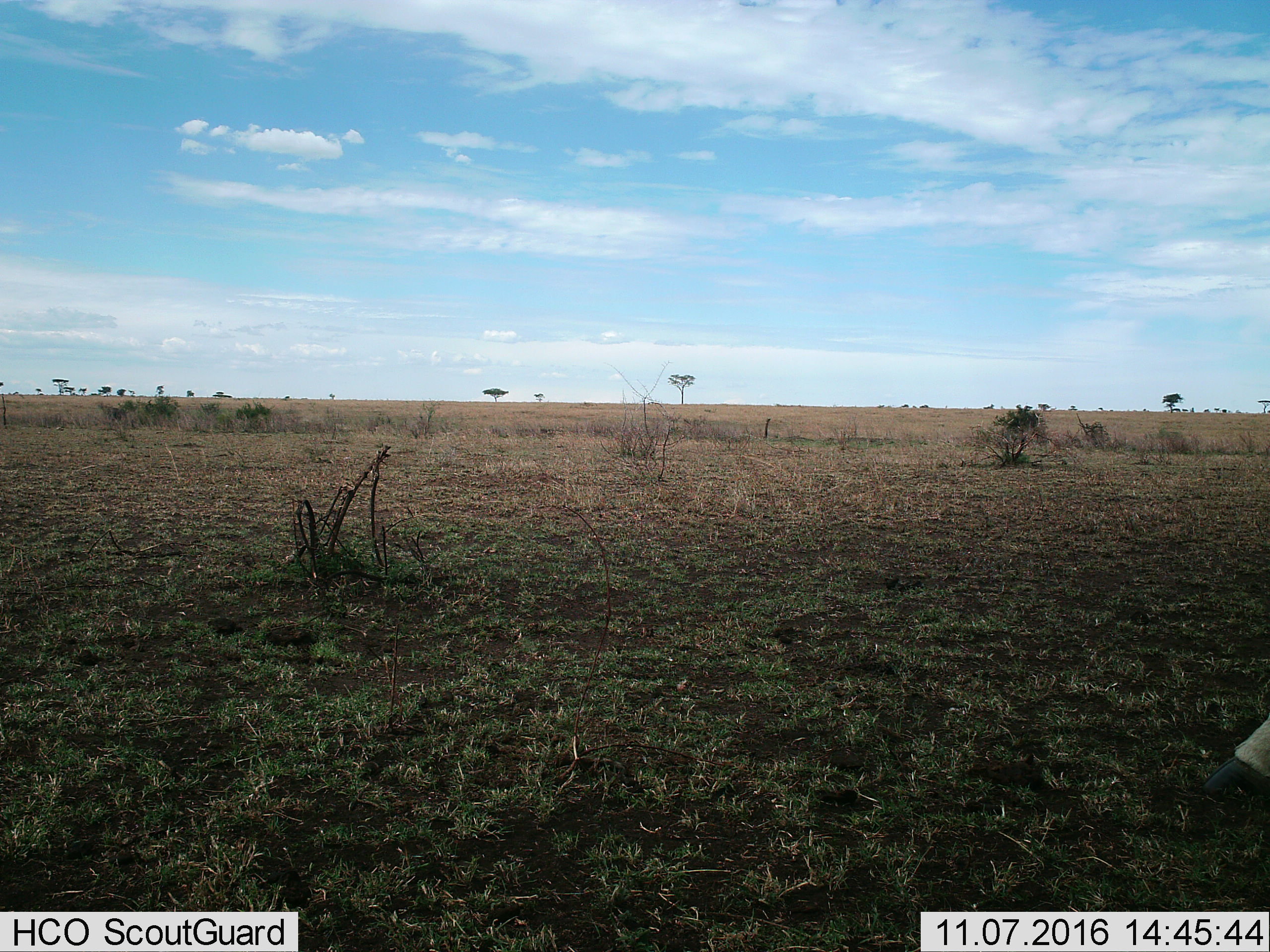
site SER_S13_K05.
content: unidentified animal